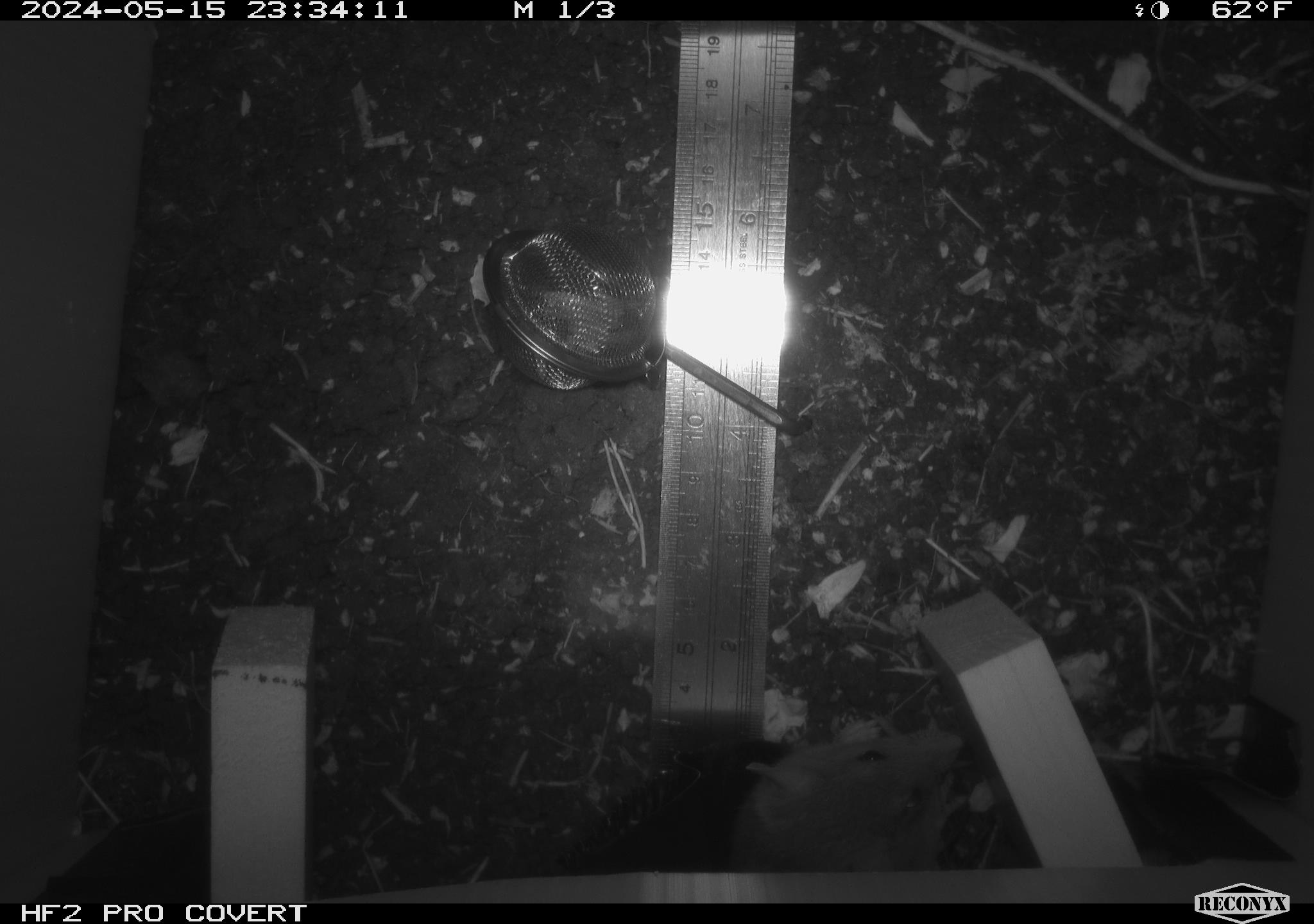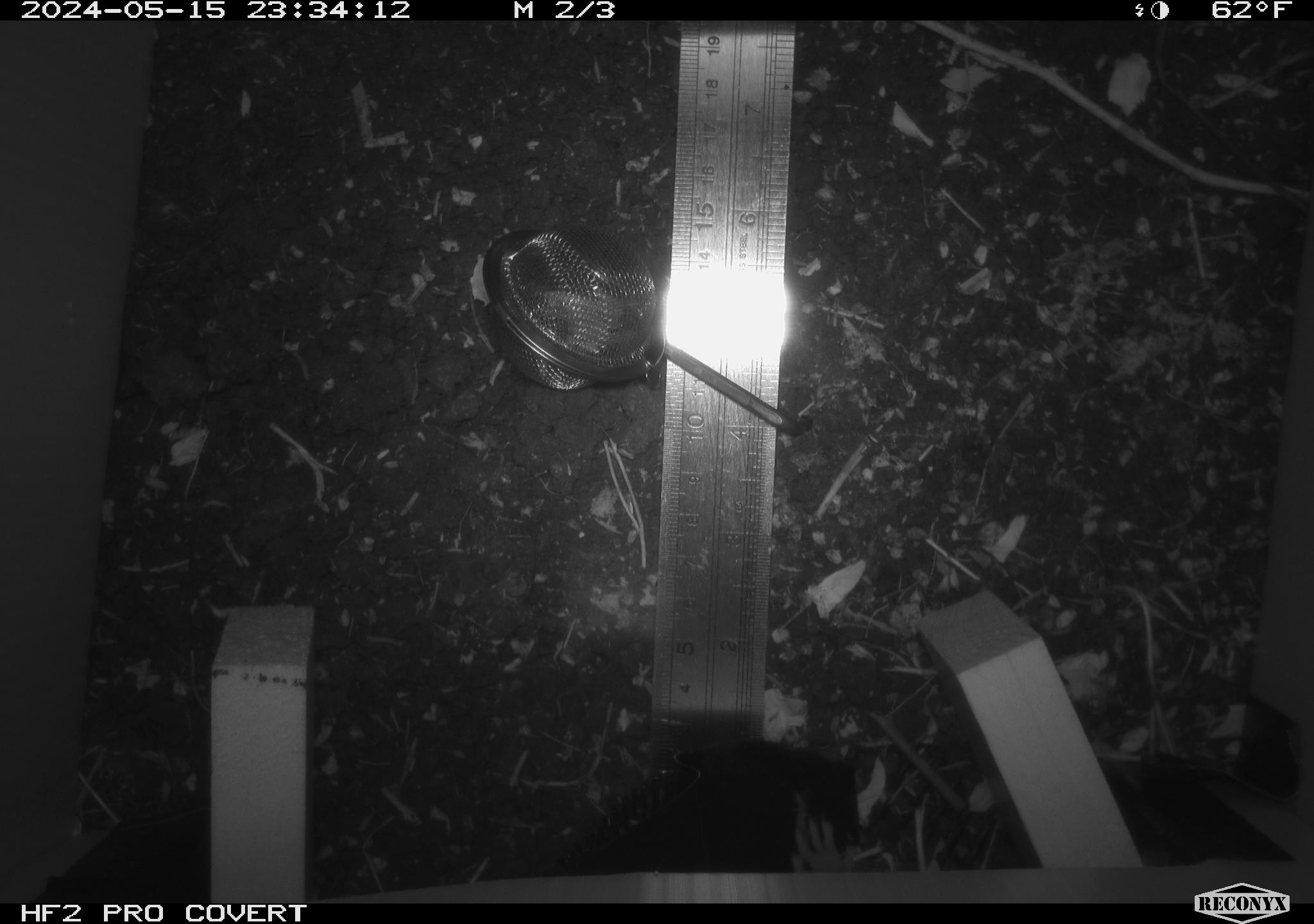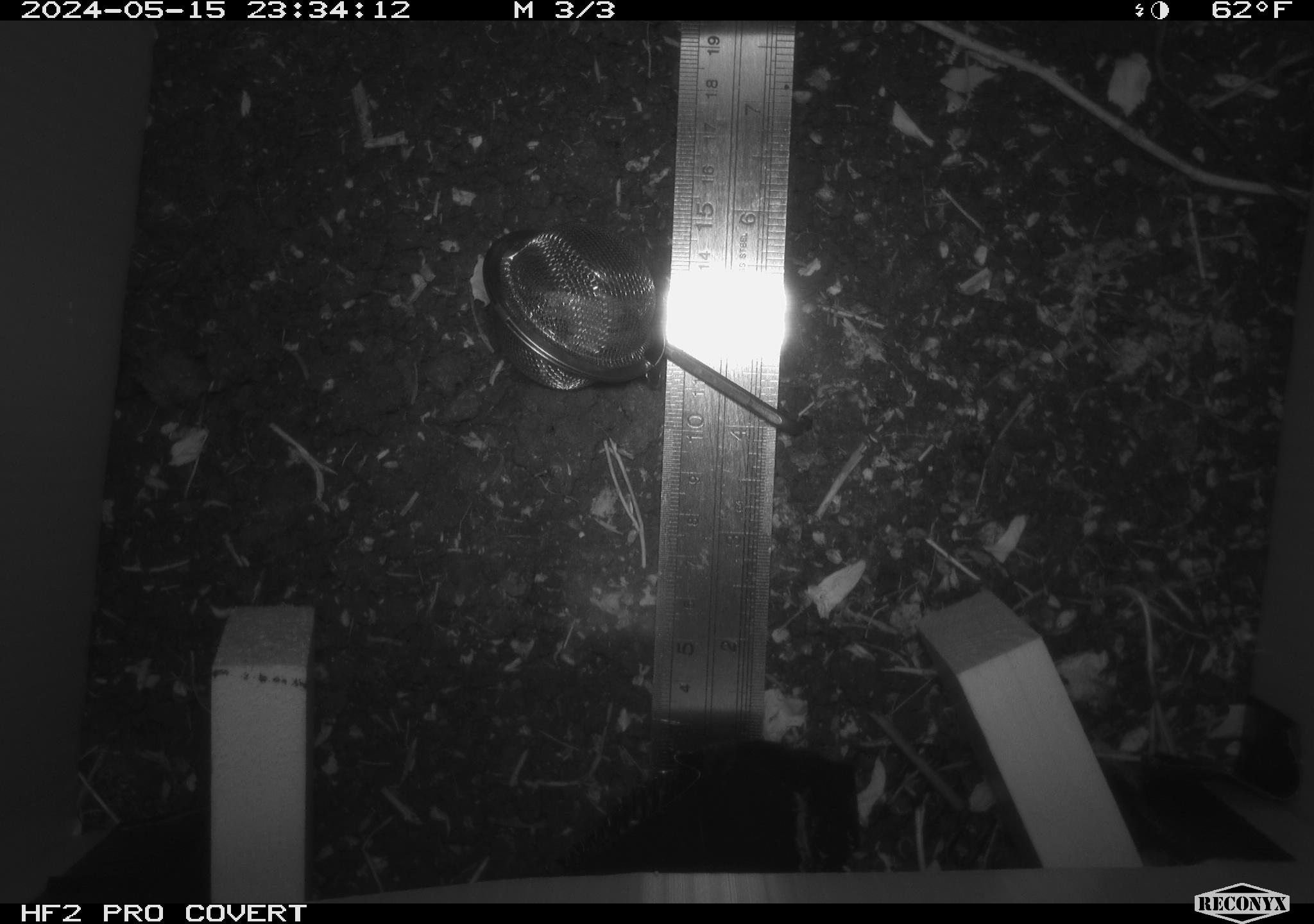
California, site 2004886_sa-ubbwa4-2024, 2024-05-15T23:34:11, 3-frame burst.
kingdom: Animalia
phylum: Chordata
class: Mammalia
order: Rodentia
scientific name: Rodentia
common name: woodrat or rat or mouse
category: woodrat or rat or mouse species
Woodrat or rat or mouse species (woodrat or rat or mouse) (Rodentia).